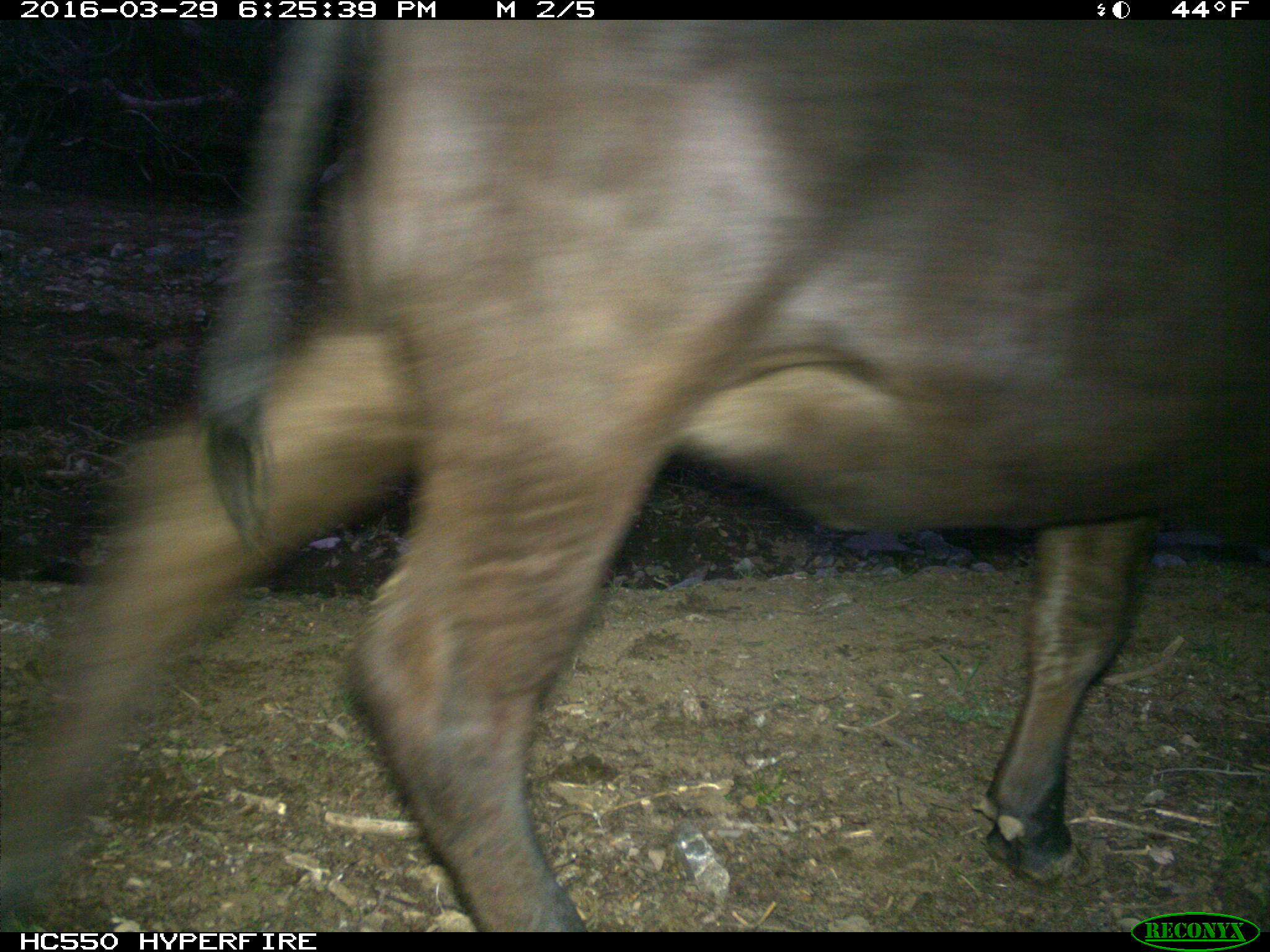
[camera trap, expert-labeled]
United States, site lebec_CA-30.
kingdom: Animalia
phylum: Chordata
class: Mammalia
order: Artiodactyla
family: Bovidae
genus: Bos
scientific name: Bos taurus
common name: domestic cow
Bos taurus (domestic cow).